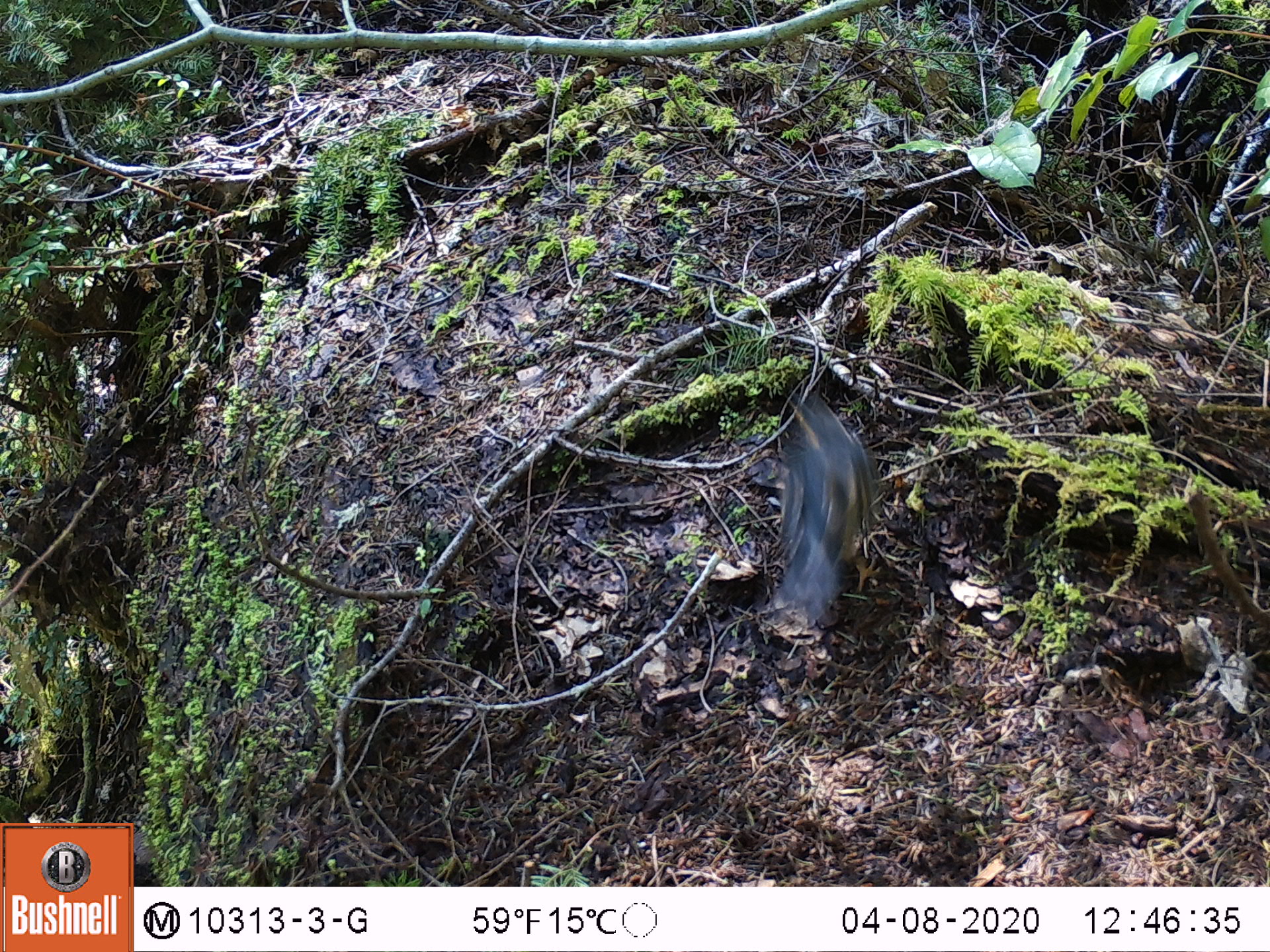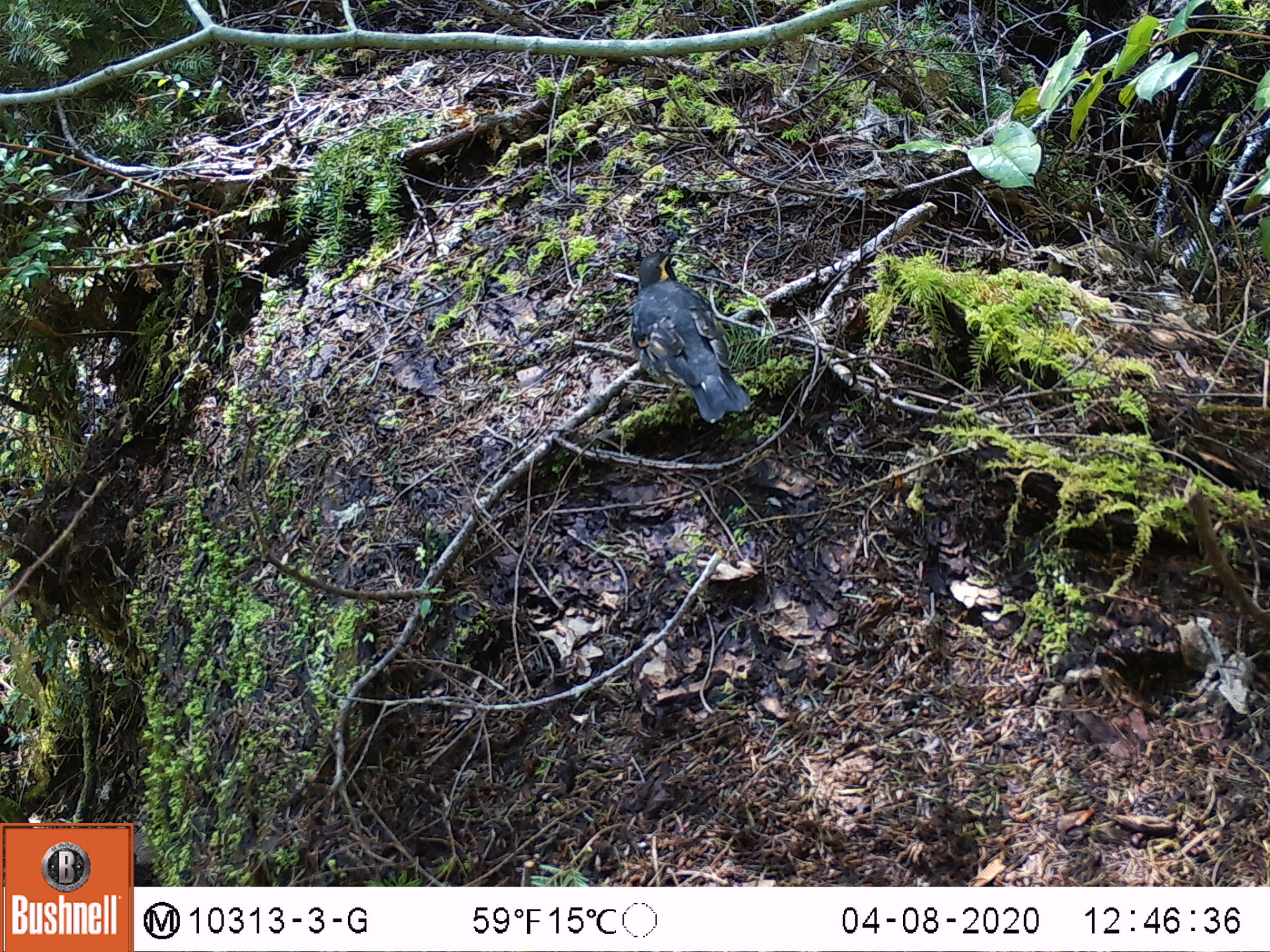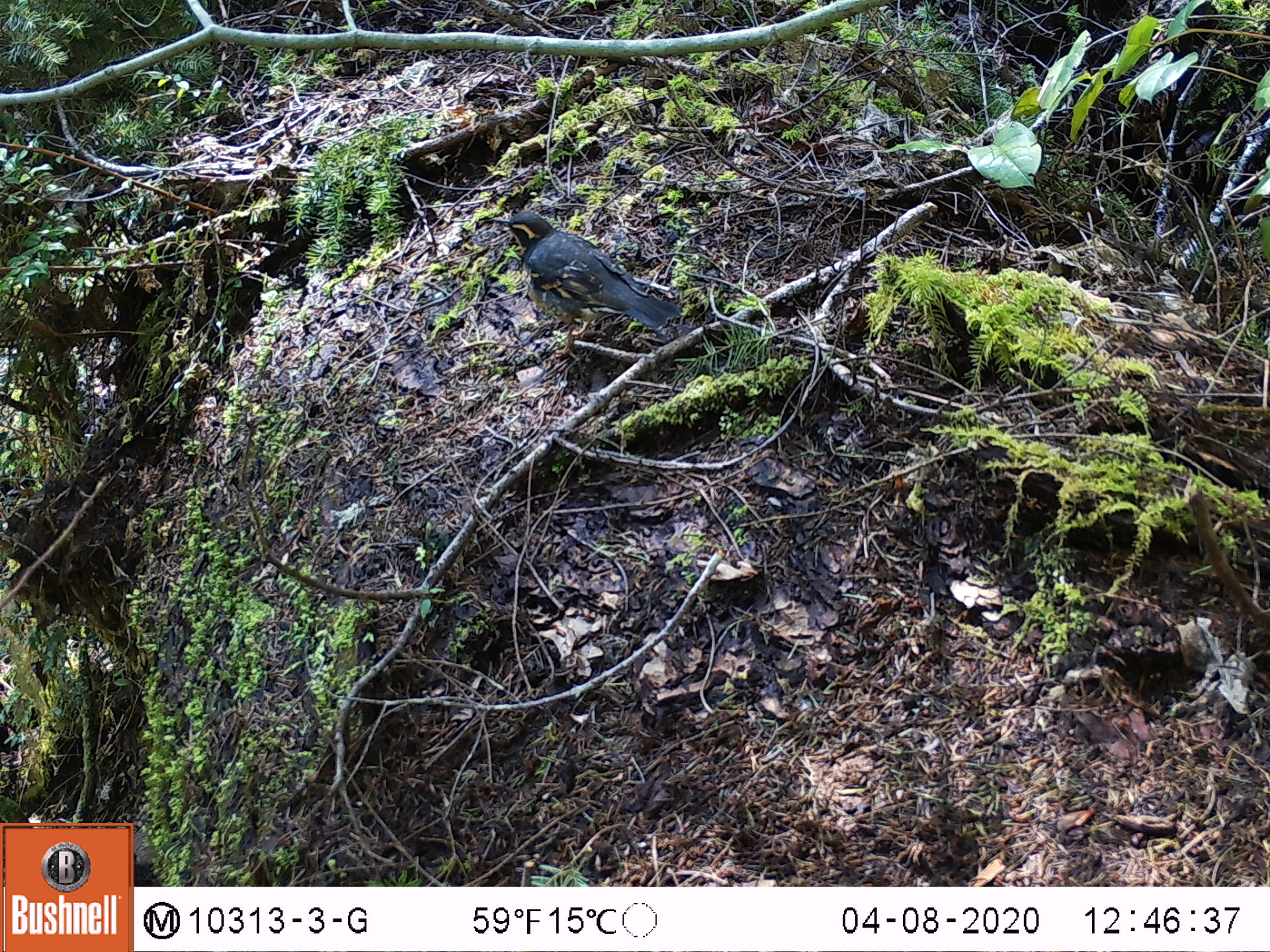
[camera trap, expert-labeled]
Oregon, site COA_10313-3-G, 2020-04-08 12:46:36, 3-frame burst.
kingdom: Animalia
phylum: Chordata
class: Aves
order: Passeriformes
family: Turdidae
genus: Ixoreus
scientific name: Ixoreus naevius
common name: varied thrush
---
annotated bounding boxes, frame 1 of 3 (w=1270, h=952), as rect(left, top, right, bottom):
varied thrush: rect(764, 392, 880, 637)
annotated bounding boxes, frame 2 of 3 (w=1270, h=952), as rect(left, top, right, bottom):
varied thrush: rect(621, 247, 749, 421)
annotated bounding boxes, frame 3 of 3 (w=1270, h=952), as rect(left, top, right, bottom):
varied thrush: rect(483, 205, 681, 340)